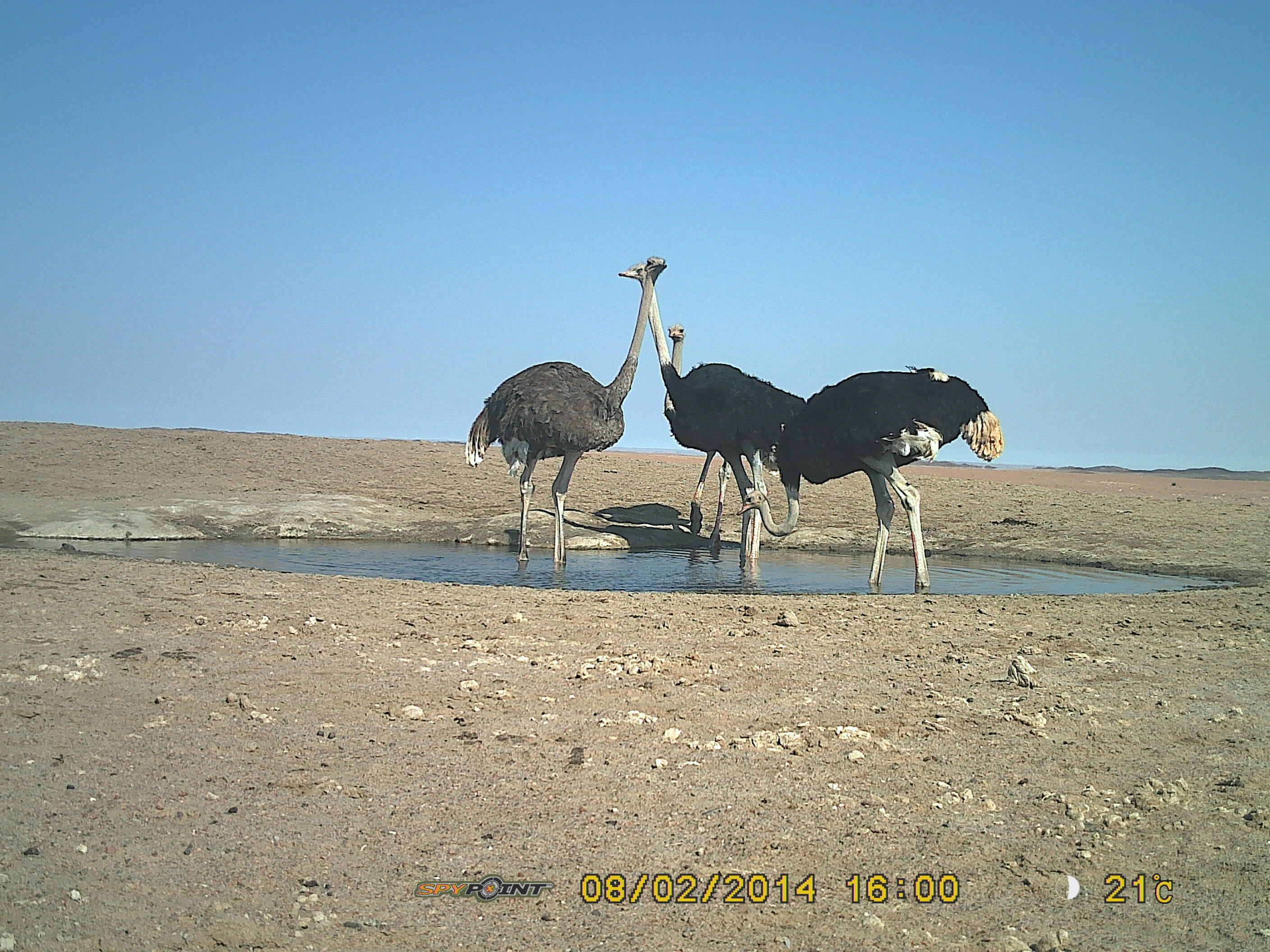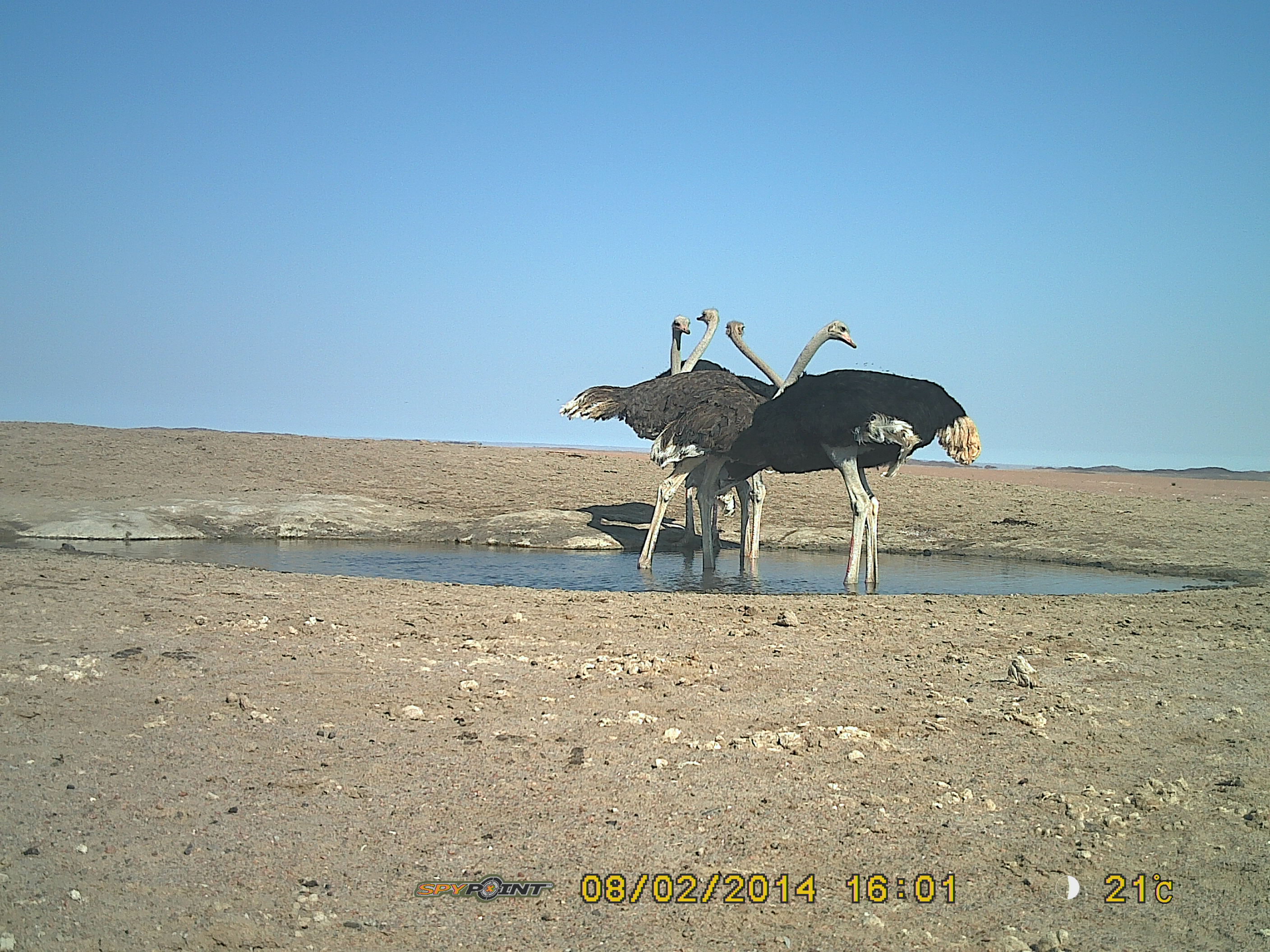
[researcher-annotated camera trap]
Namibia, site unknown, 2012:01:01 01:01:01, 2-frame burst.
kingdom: Animalia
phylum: Chordata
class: Aves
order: Struthioniformes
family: Struthionidae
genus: Struthio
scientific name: Struthio camelus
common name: common ostrich